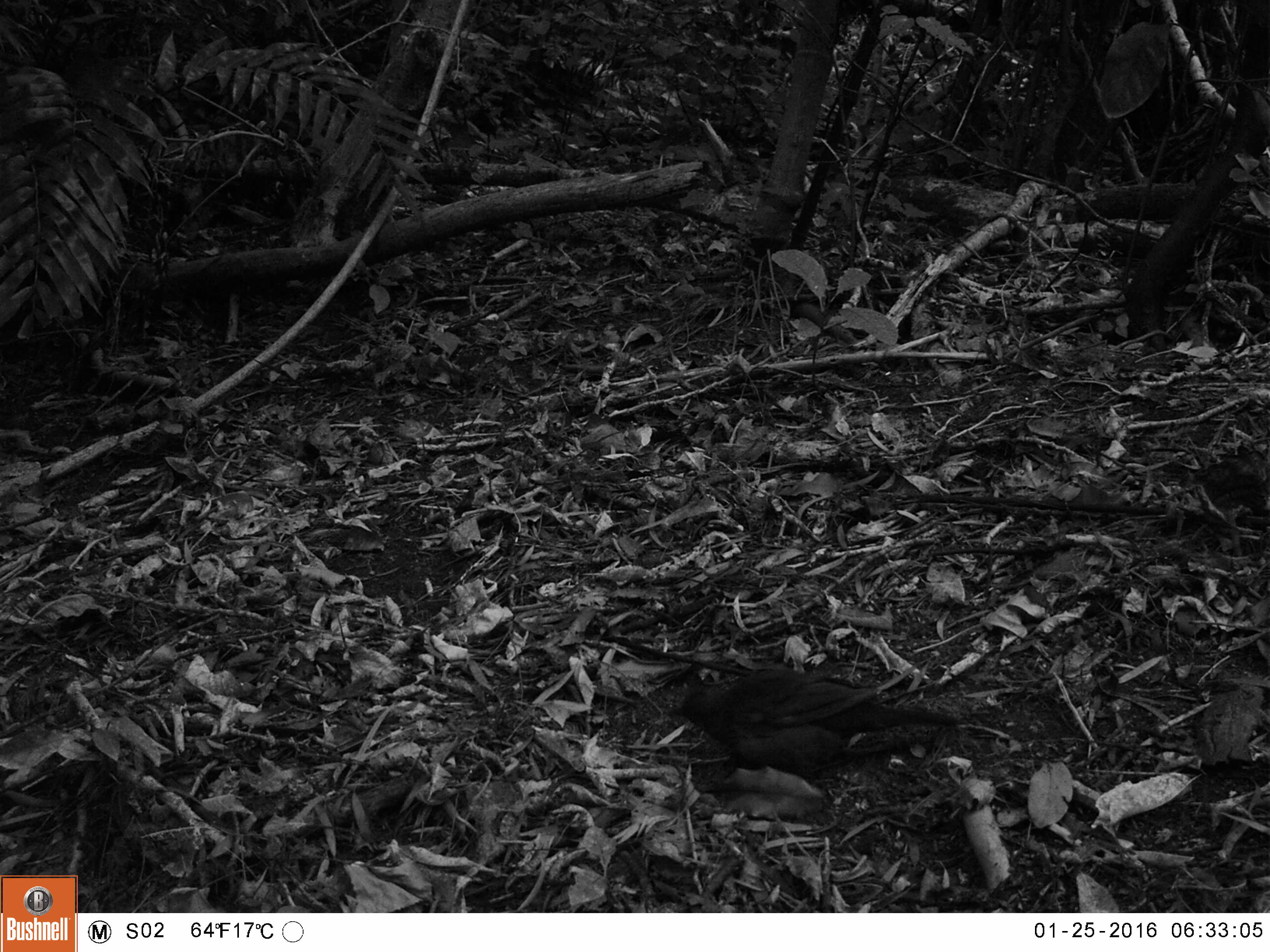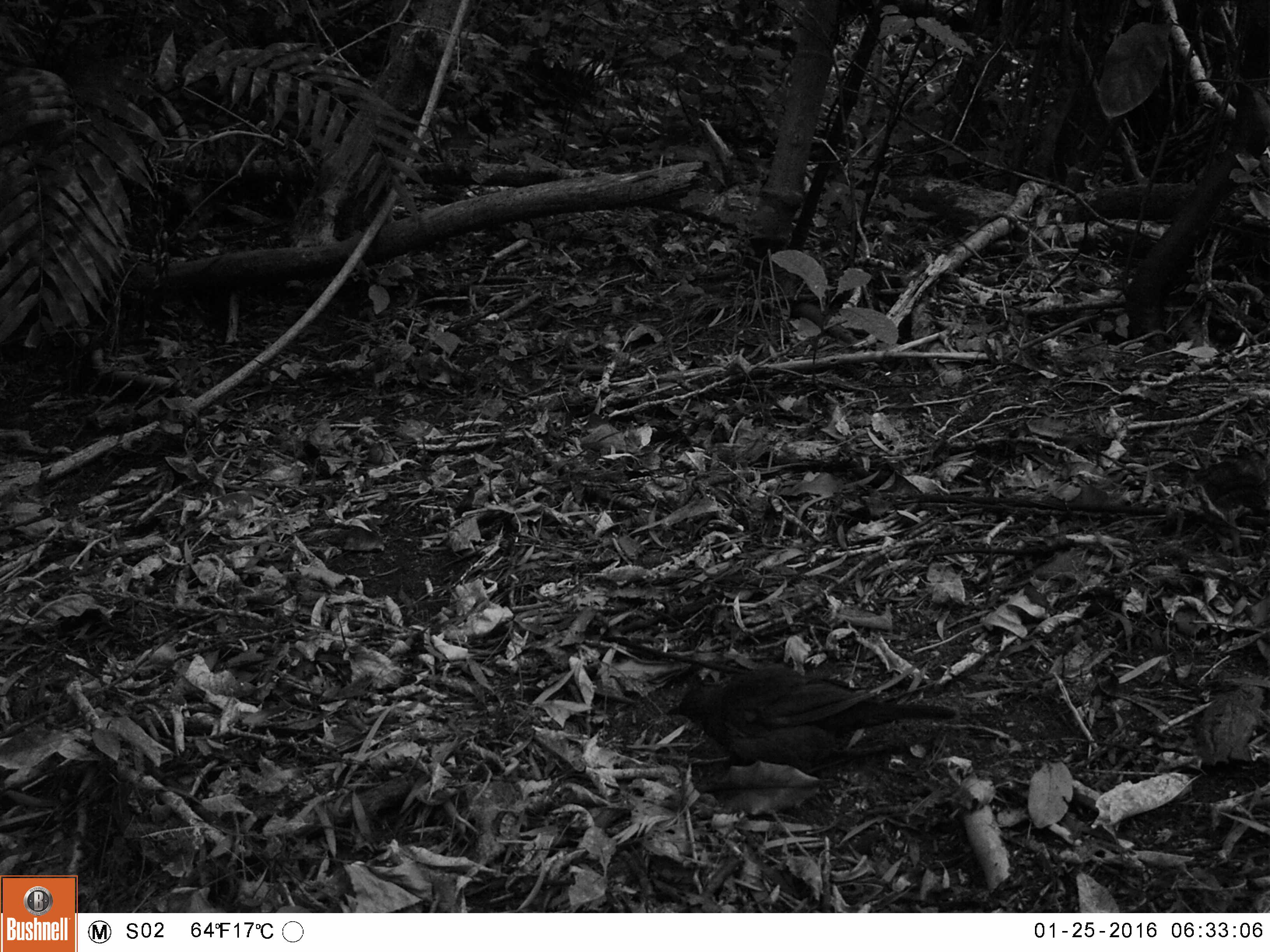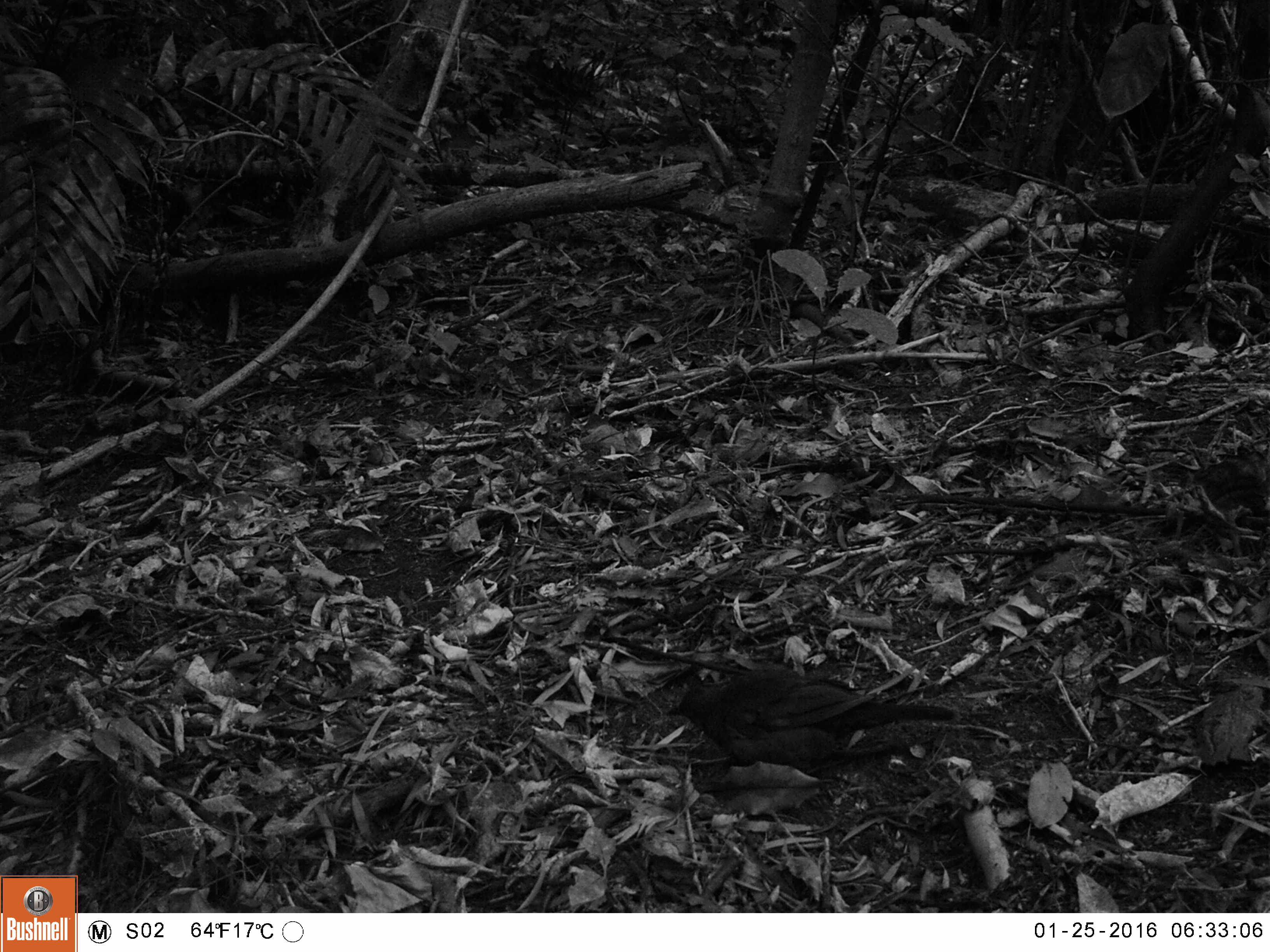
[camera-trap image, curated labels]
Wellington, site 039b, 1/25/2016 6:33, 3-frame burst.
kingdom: Animalia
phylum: Chordata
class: Aves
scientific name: Aves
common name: bird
Bird (Aves).